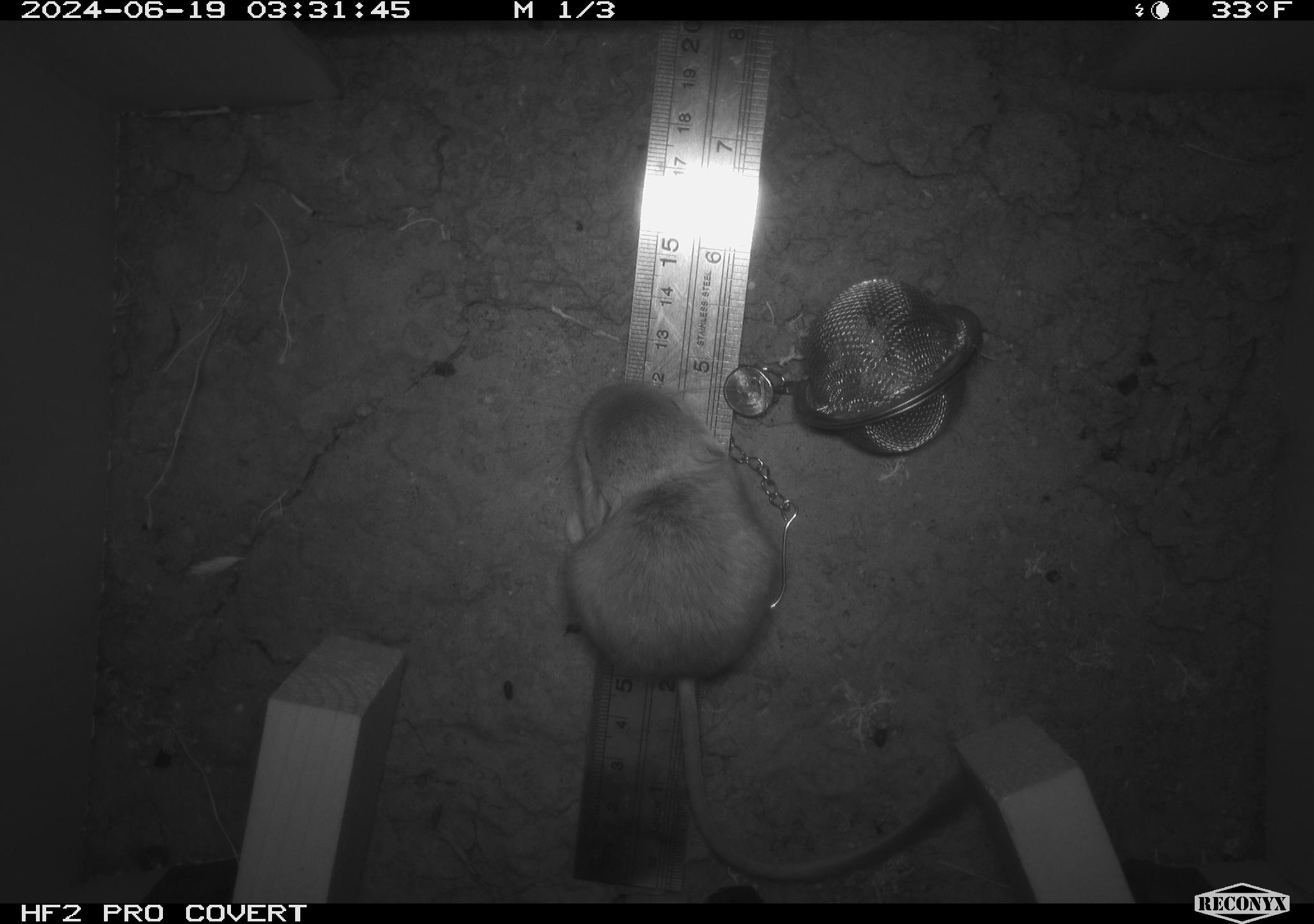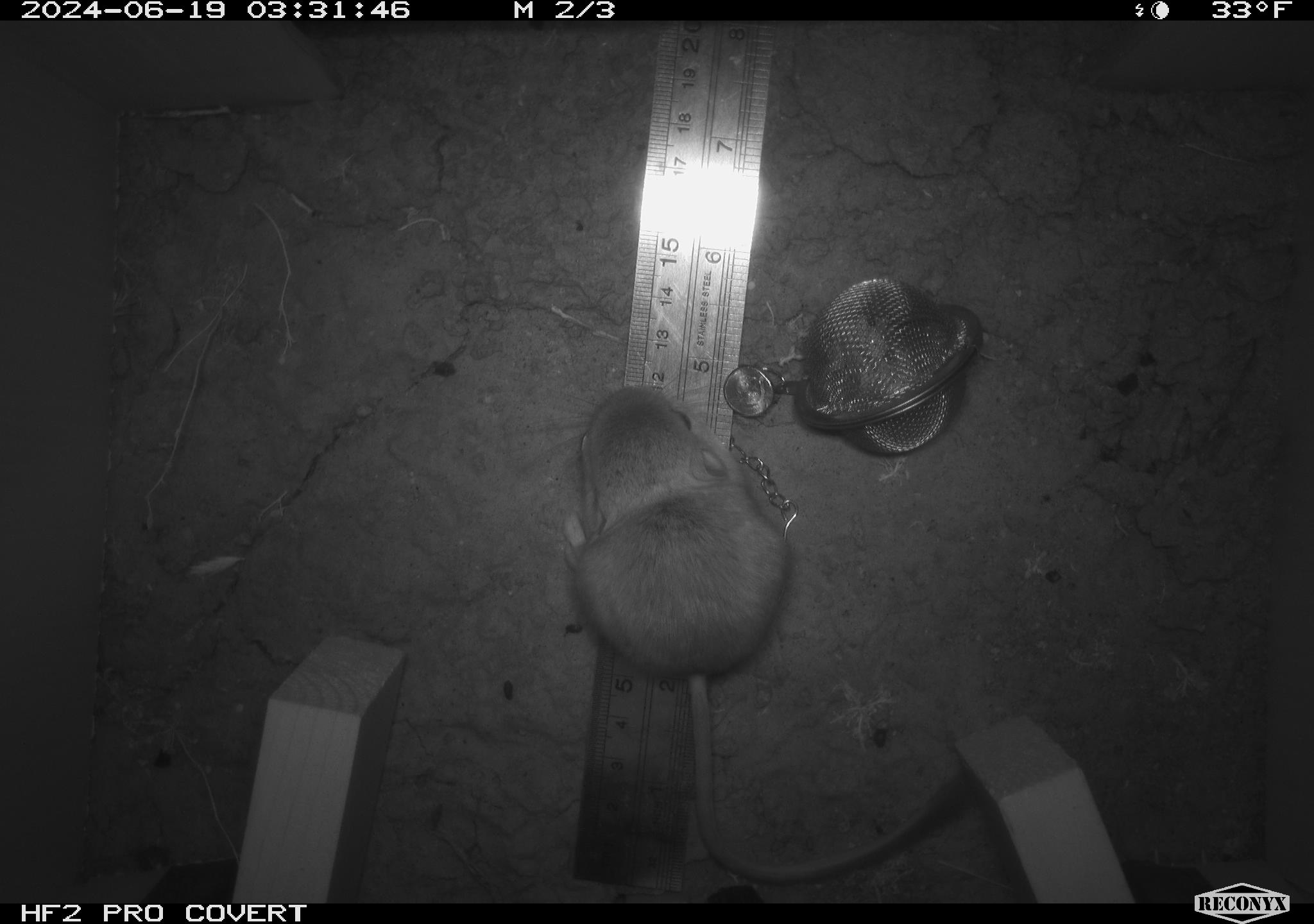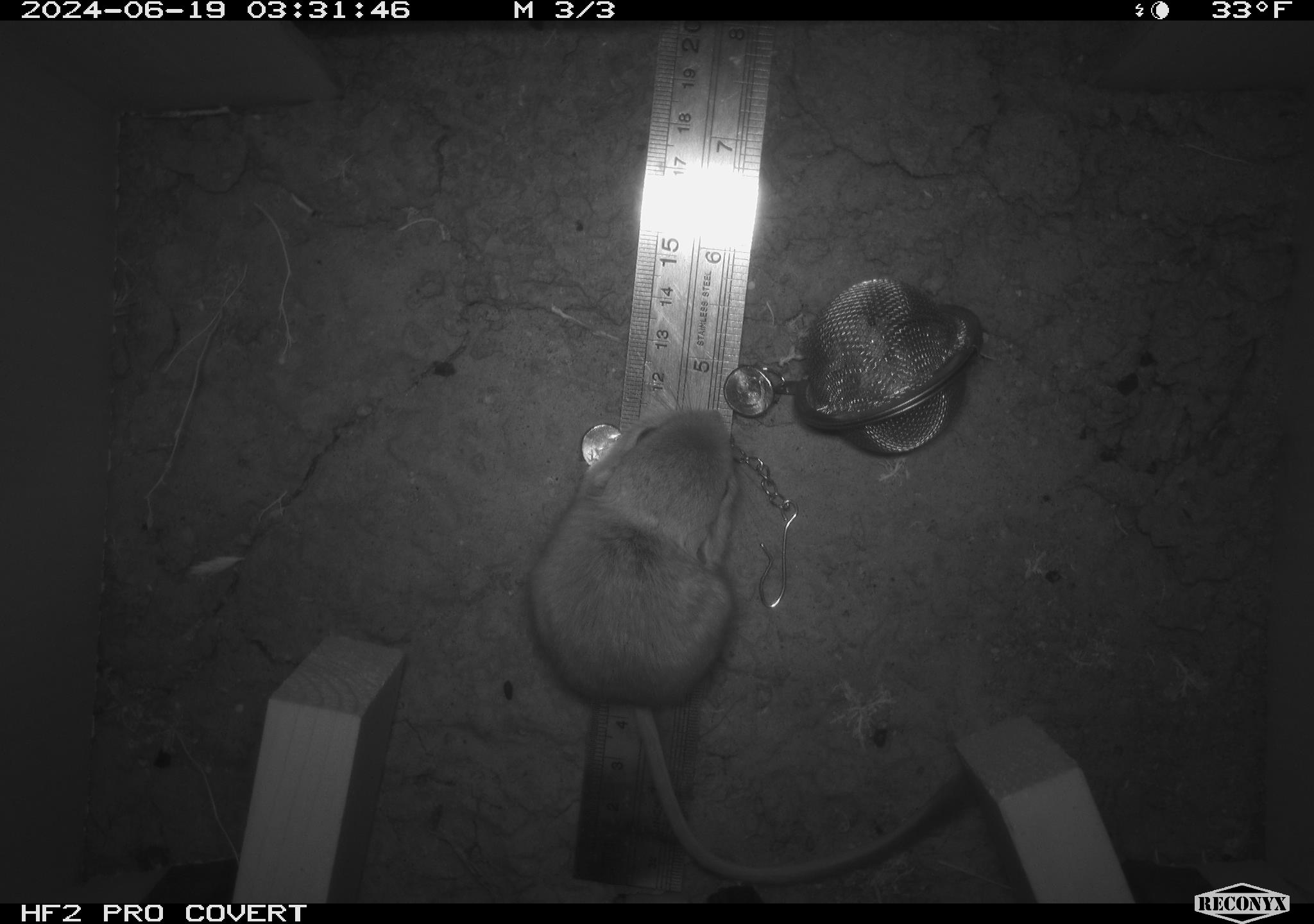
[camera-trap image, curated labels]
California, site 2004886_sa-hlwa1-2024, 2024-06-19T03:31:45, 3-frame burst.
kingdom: Animalia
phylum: Chordata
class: Mammalia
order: Rodentia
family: Heteromyidae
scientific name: Heteromyidae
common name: kangaroo rats and pocket mice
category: heteromyidae family